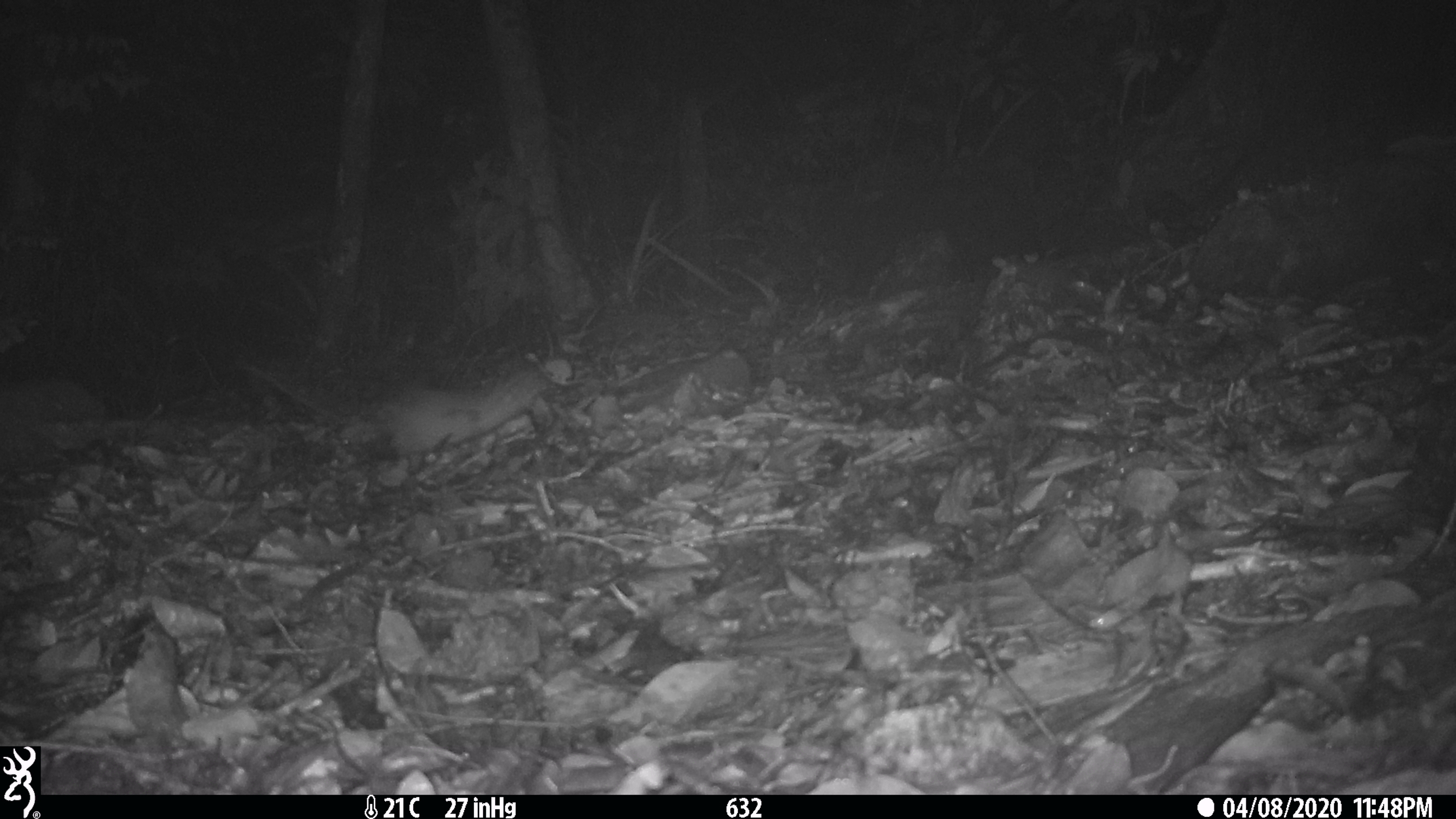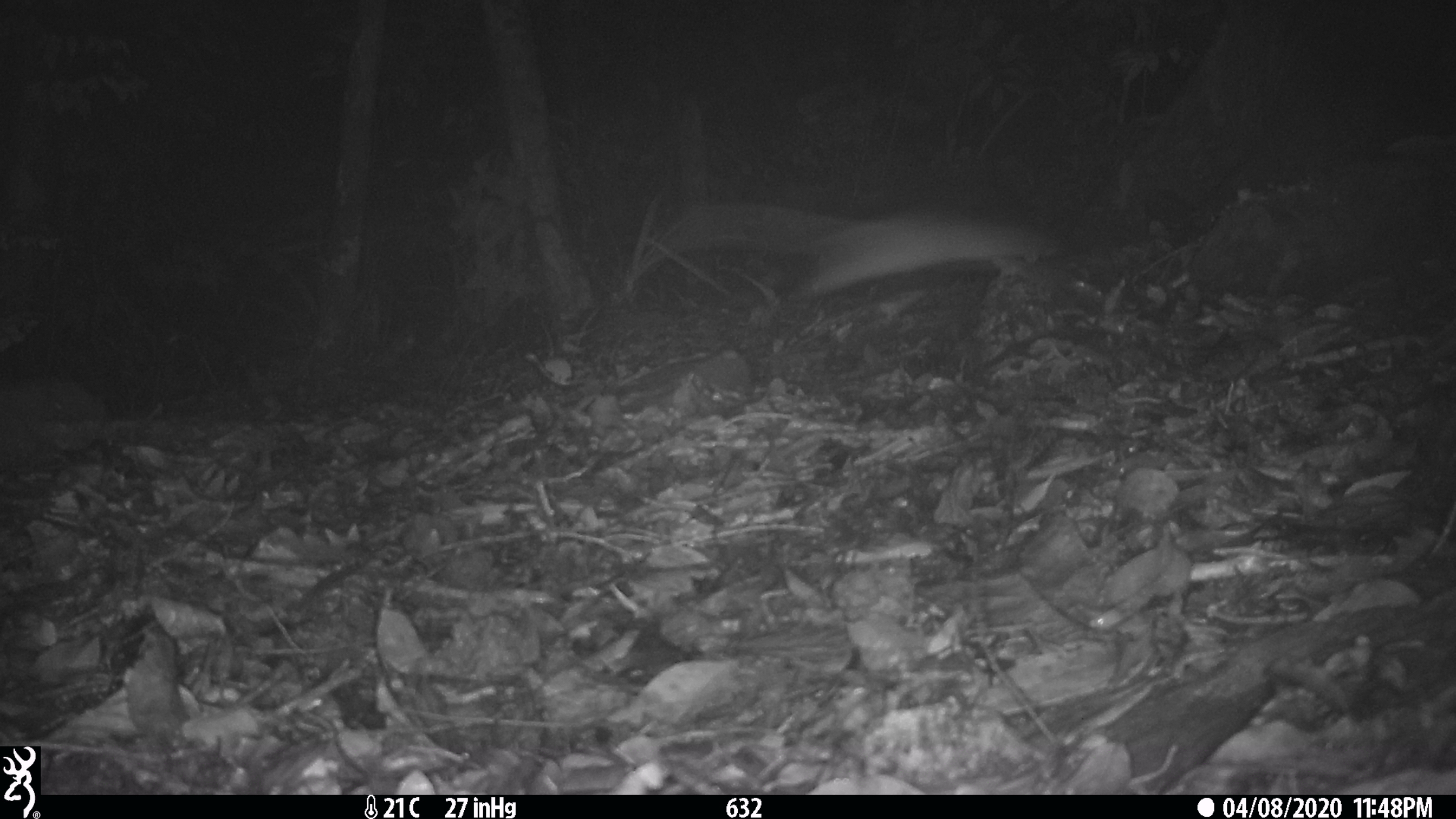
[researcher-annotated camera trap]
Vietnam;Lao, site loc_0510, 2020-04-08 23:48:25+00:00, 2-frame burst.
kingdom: Animalia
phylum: Chordata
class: Mammalia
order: Rodentia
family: Muridae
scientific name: Muridae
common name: old-world mice and rats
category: unidentified murid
Unidentified murid (old-world mice and rats) (Muridae). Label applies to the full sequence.